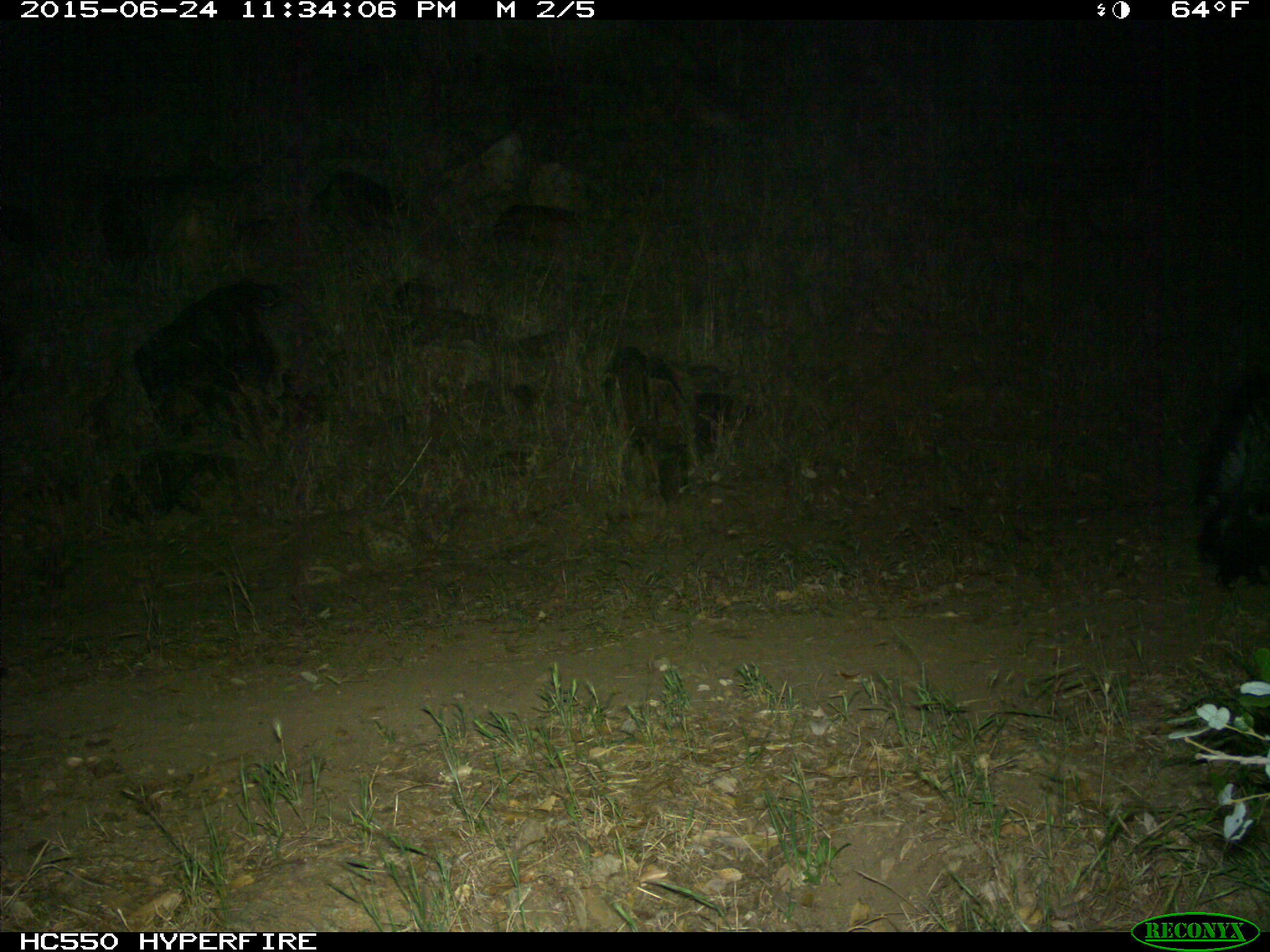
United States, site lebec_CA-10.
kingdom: Animalia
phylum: Chordata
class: Mammalia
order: Carnivora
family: Mephitidae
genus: Mephitis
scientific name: Mephitis mephitis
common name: striped skunk